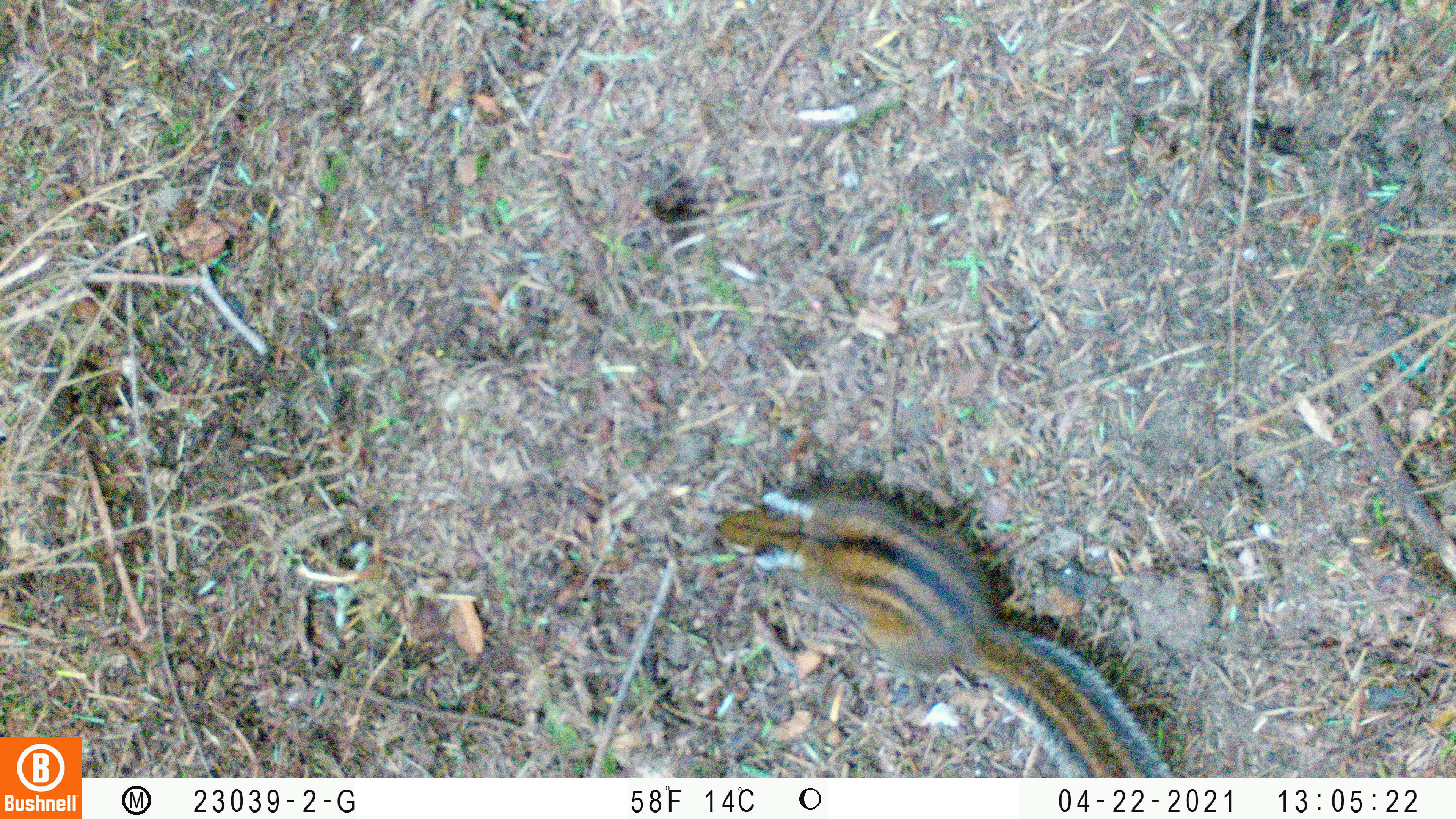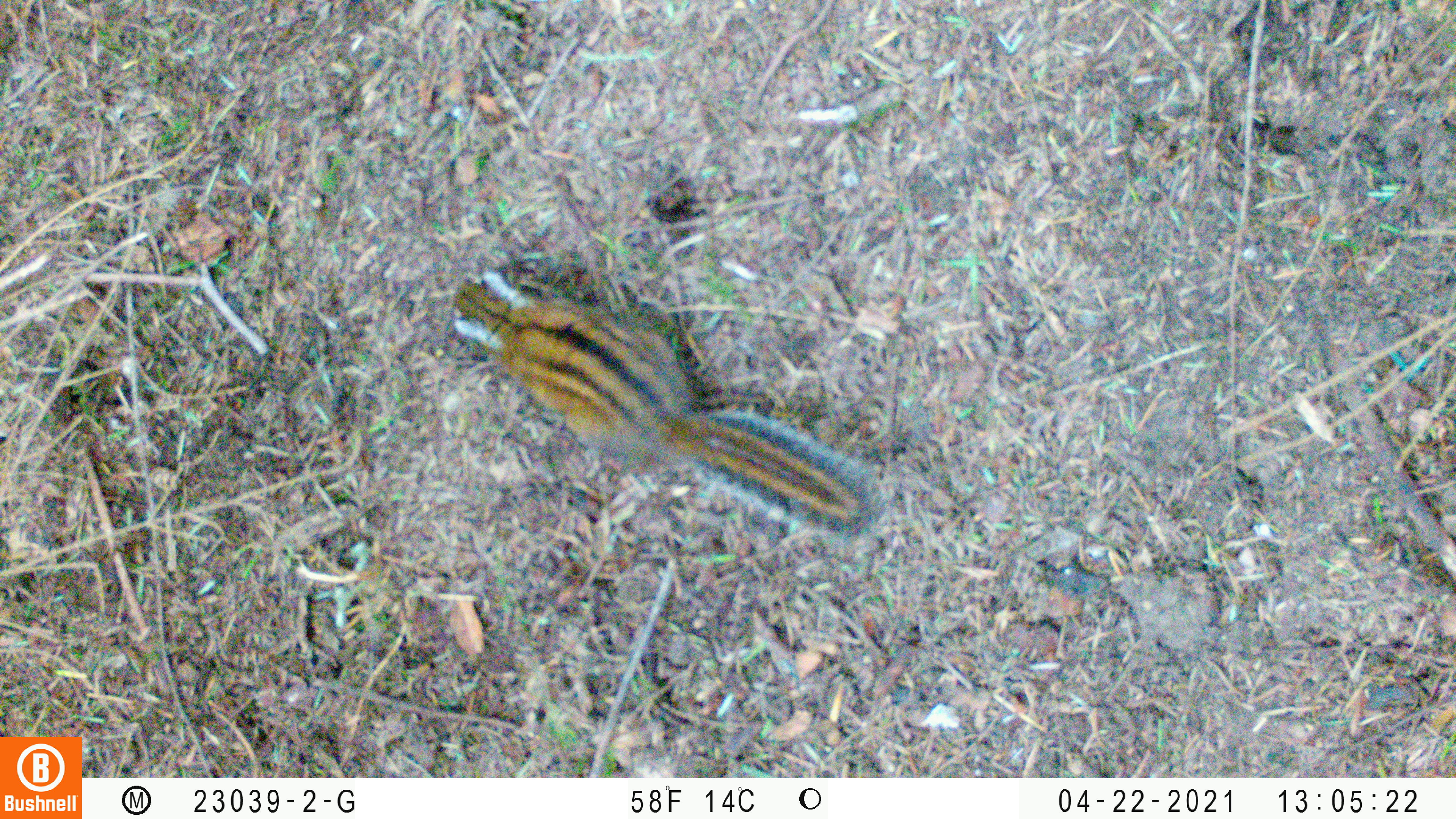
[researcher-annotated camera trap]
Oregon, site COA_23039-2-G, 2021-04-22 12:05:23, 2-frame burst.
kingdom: Animalia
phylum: Chordata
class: Mammalia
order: Rodentia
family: Sciuridae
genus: Neotamias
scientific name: Neotamias townsendii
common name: townsend's chipmunk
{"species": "townsend's chipmunk (Neotamias townsendii)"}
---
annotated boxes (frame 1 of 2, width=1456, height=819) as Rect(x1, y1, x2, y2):
townsend's chipmunk: Rect(684, 459, 1200, 777)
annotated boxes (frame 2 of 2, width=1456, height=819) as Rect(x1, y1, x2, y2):
townsend's chipmunk: Rect(424, 239, 905, 559)